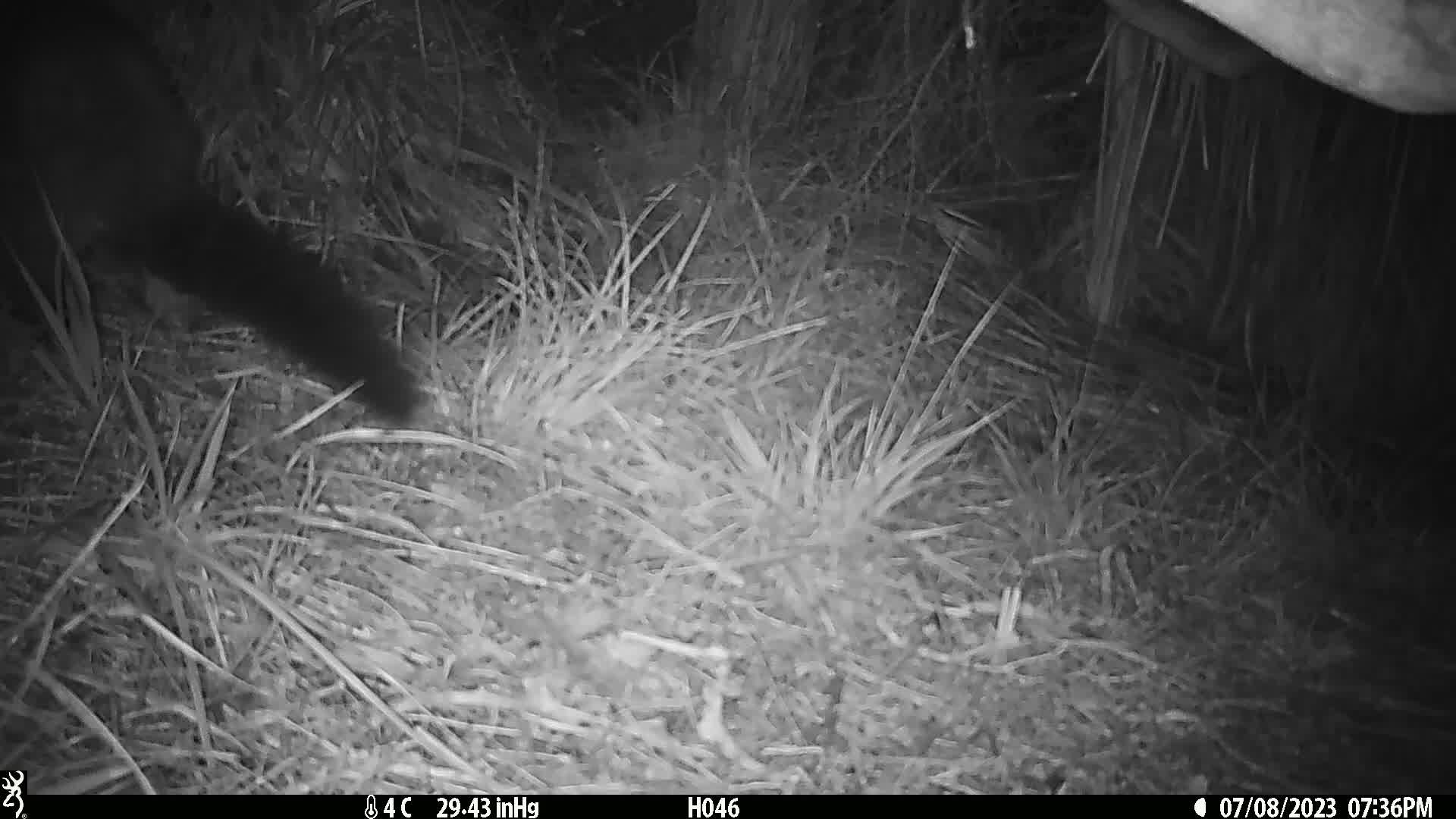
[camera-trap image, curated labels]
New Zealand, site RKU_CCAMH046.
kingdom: Animalia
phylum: Chordata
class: Mammalia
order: Diprotodontia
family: Phalangeridae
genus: Trichosurus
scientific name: Trichosurus vulpecula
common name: common brushtail possum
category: possum